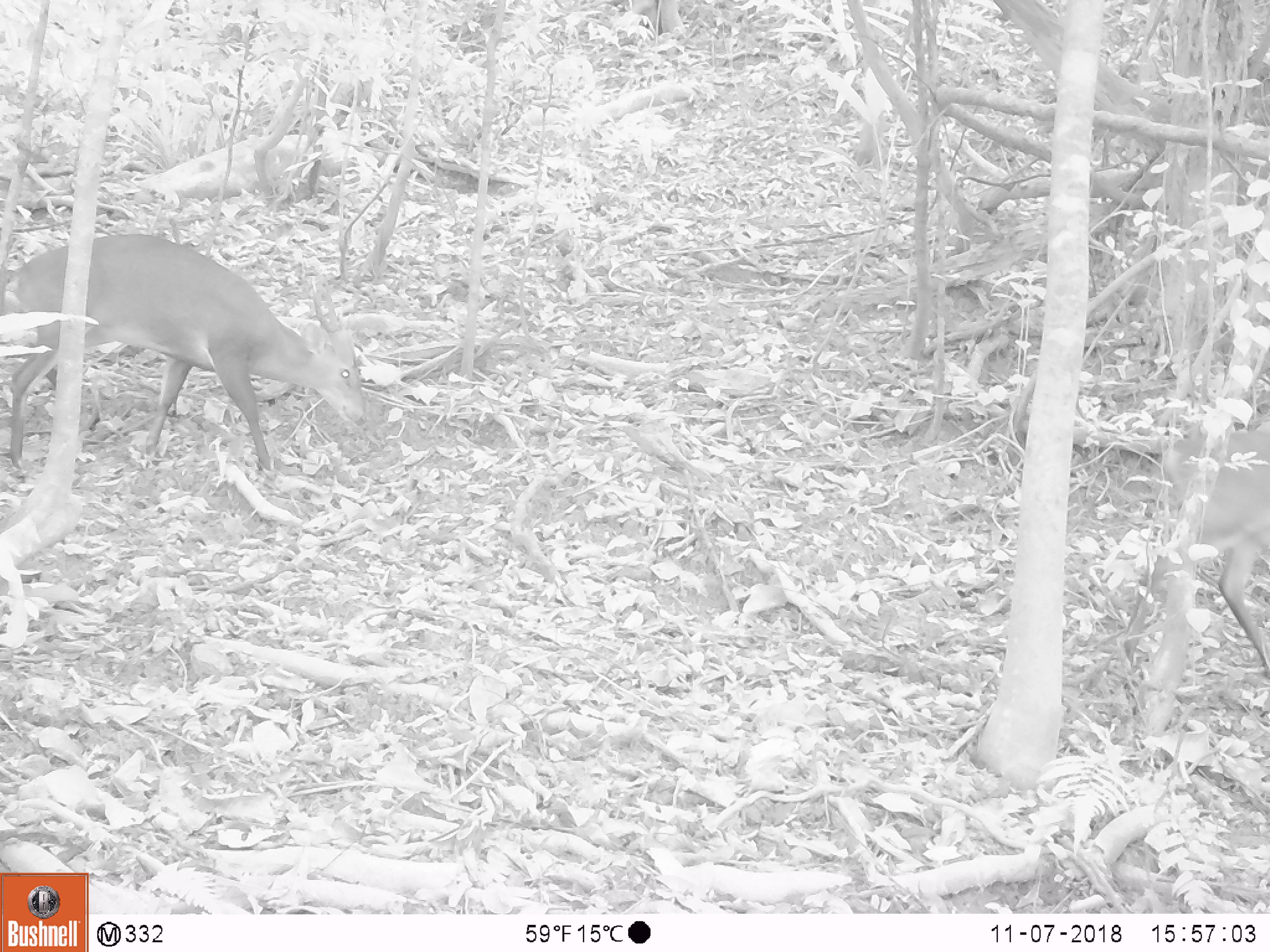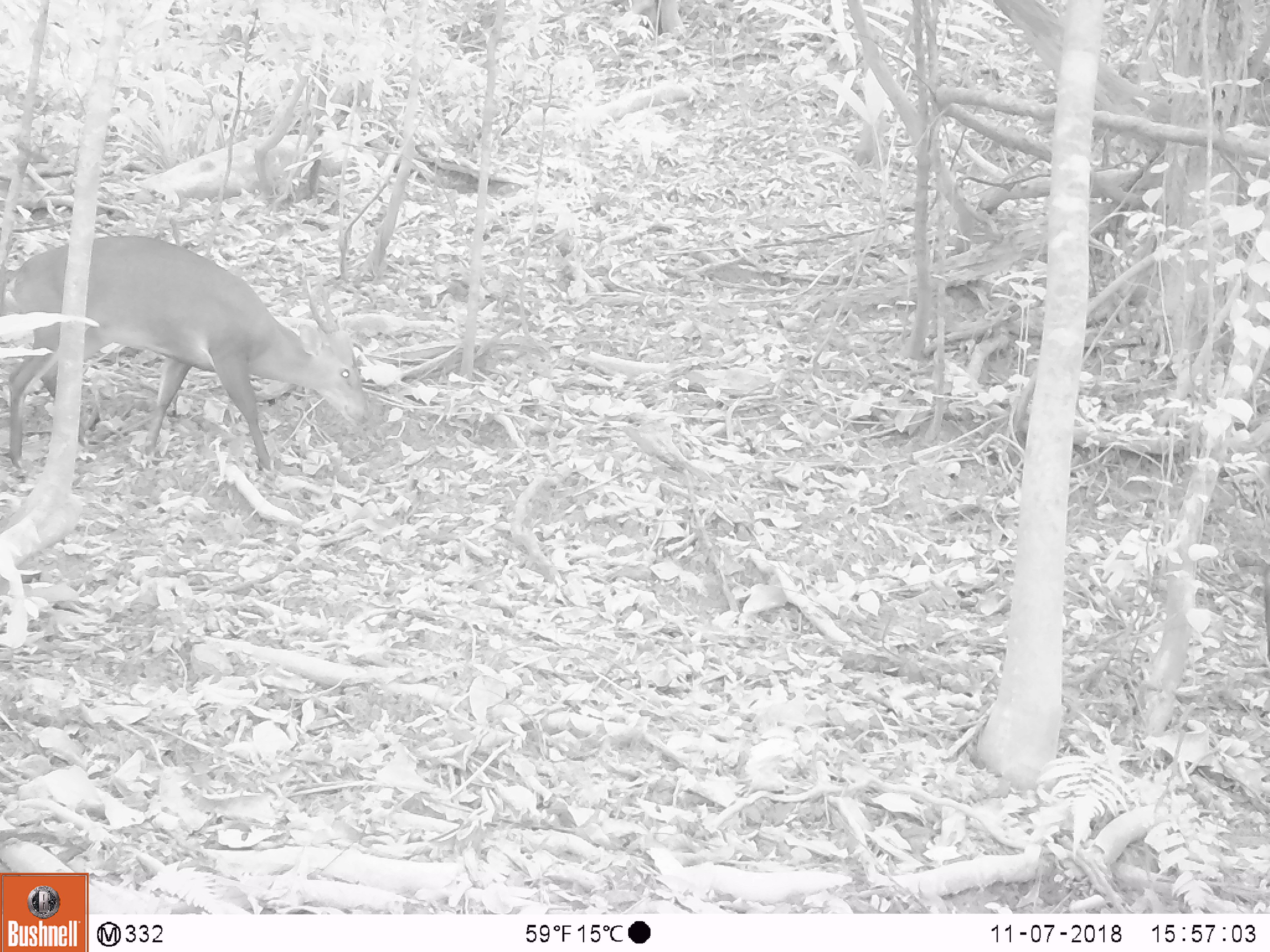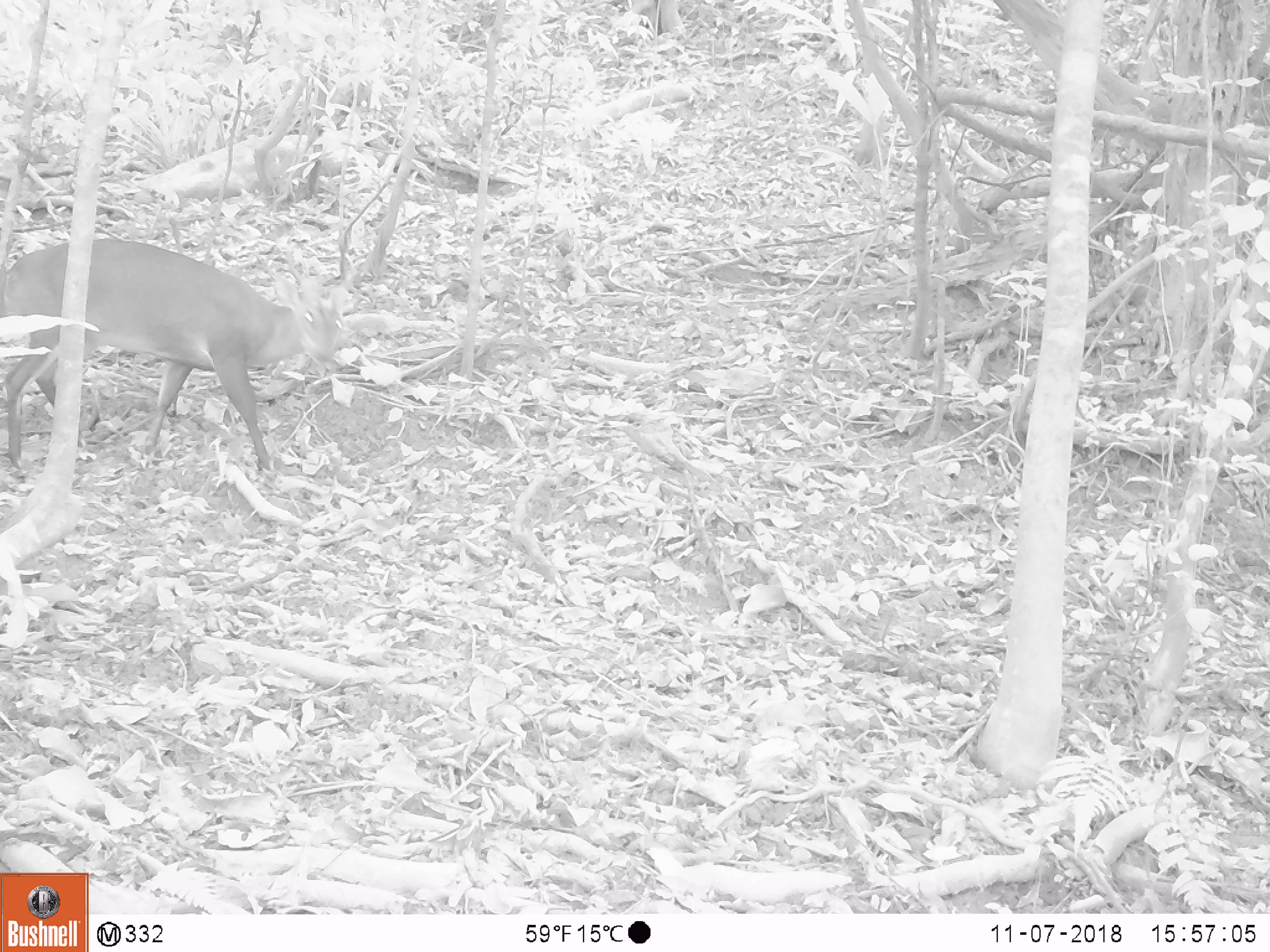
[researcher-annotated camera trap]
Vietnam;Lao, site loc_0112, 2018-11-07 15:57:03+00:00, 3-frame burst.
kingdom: Animalia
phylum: Chordata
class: Mammalia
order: Artiodactyla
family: Cervidae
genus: Muntiacus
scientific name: Muntiacus vuquangensis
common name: large-antlered muntjac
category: large antlered muntjac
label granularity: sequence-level